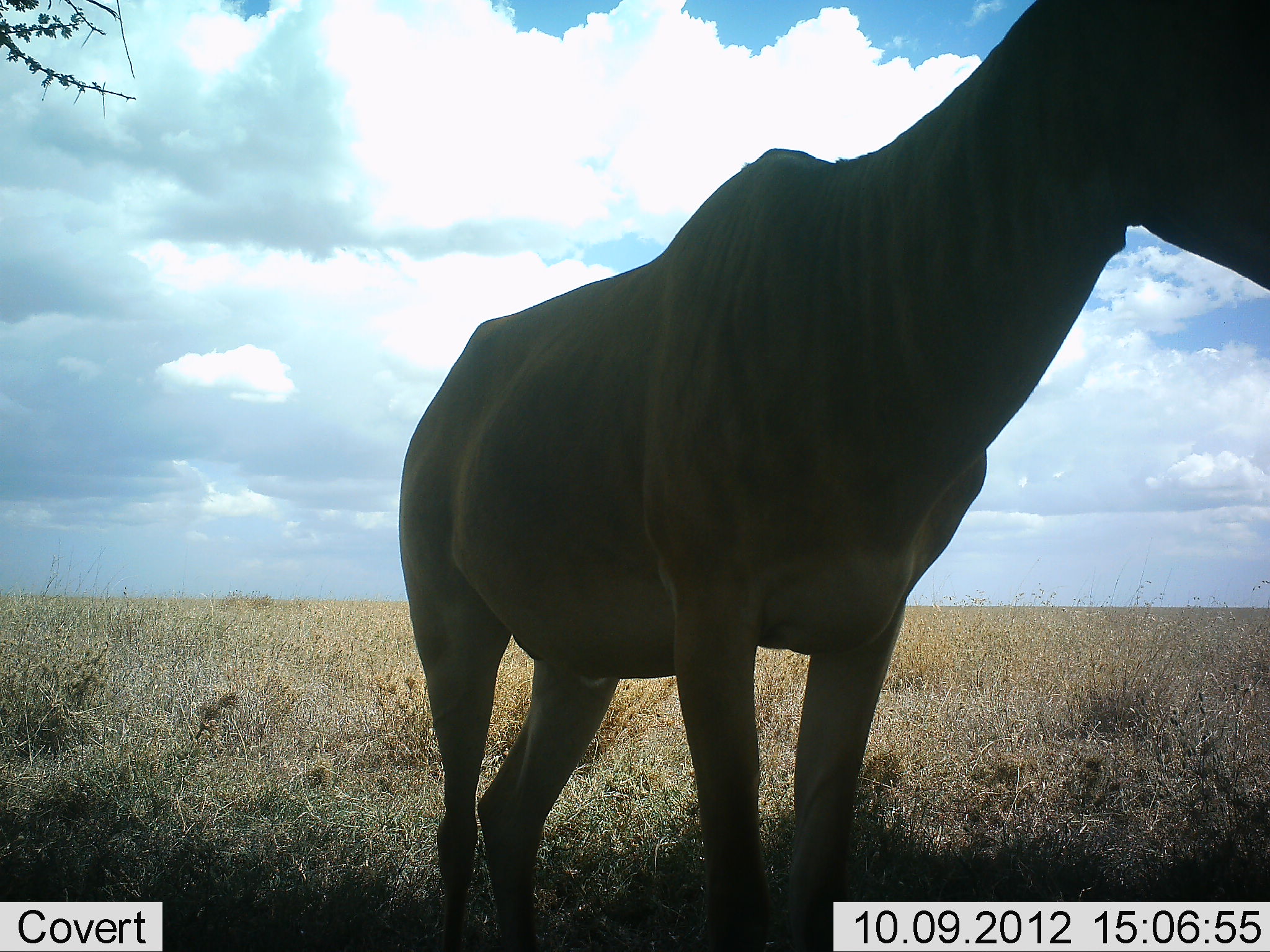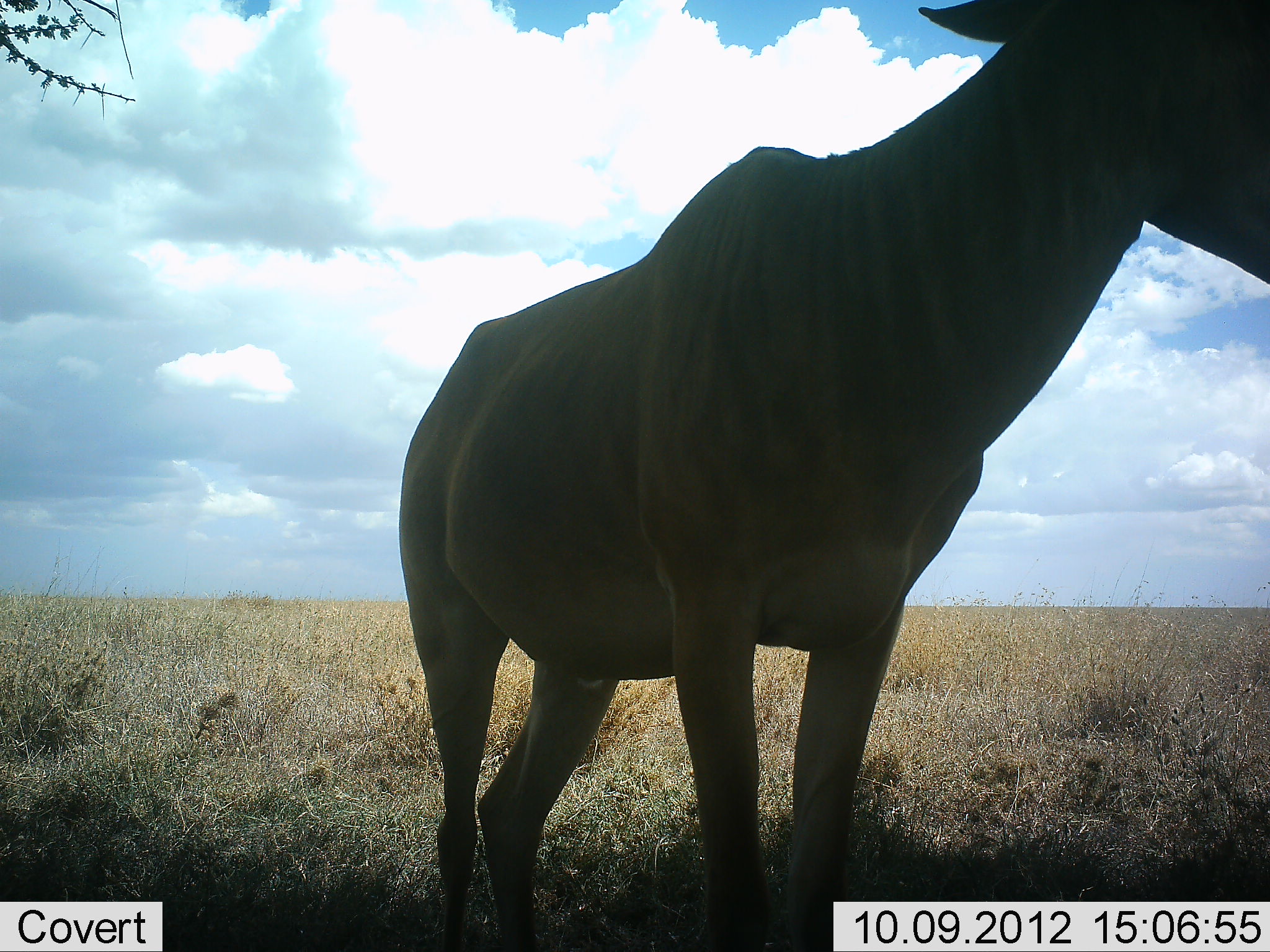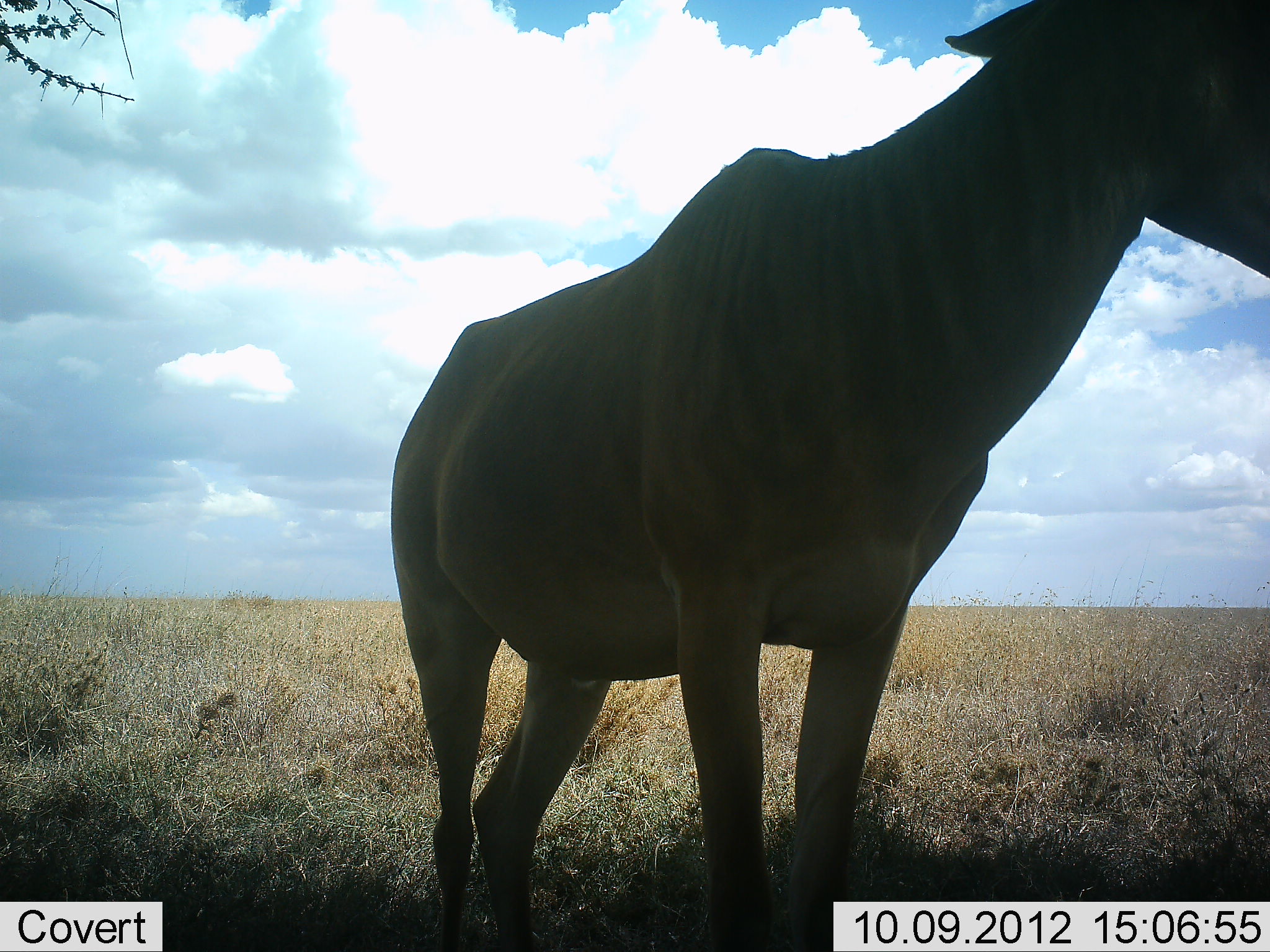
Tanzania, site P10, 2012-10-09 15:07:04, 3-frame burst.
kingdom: Animalia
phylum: Chordata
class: Mammalia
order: Artiodactyla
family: Bovidae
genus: Alcelaphus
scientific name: Alcelaphus buselaphus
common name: hartebeest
Hartebeest (Alcelaphus buselaphus), count 1. Behavior (volunteer vote fractions): standing 100%, resting 0%, moving 0%, interacting 0%. Young present (vote fraction): 0%. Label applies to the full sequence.